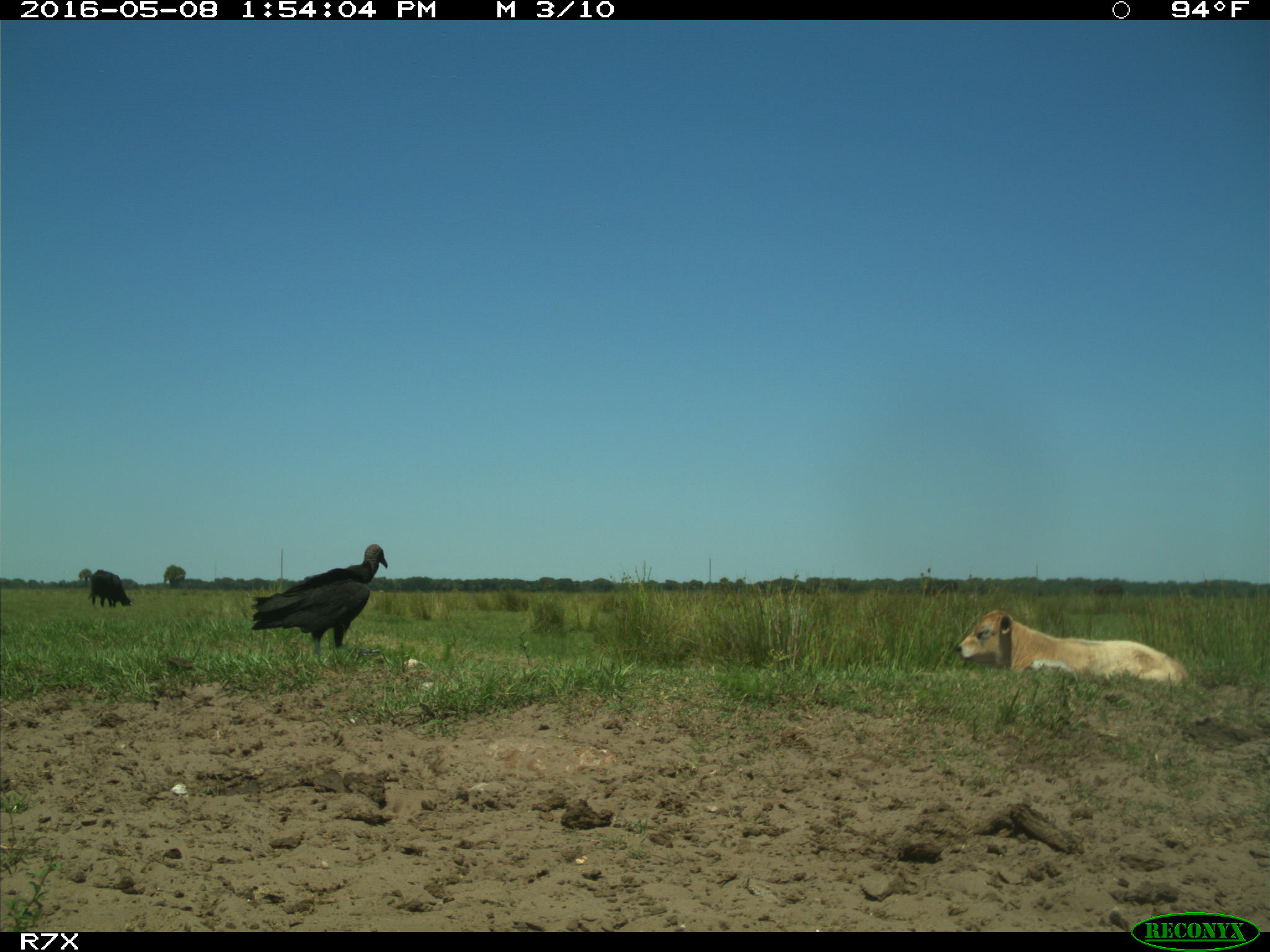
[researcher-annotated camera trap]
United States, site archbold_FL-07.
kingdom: Animalia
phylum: Chordata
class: Mammalia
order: Artiodactyla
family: Bovidae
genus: Bos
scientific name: Bos taurus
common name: domestic cow